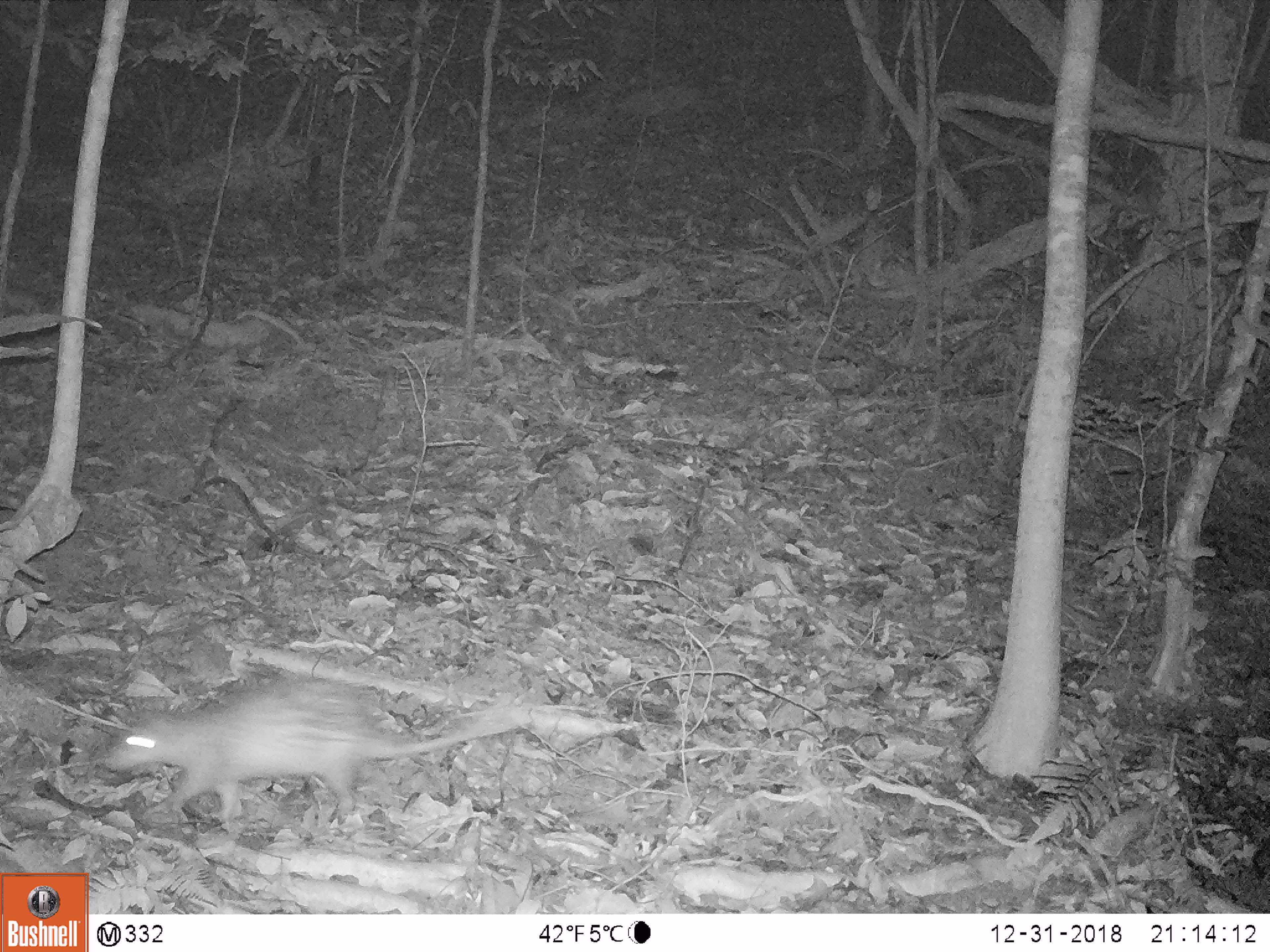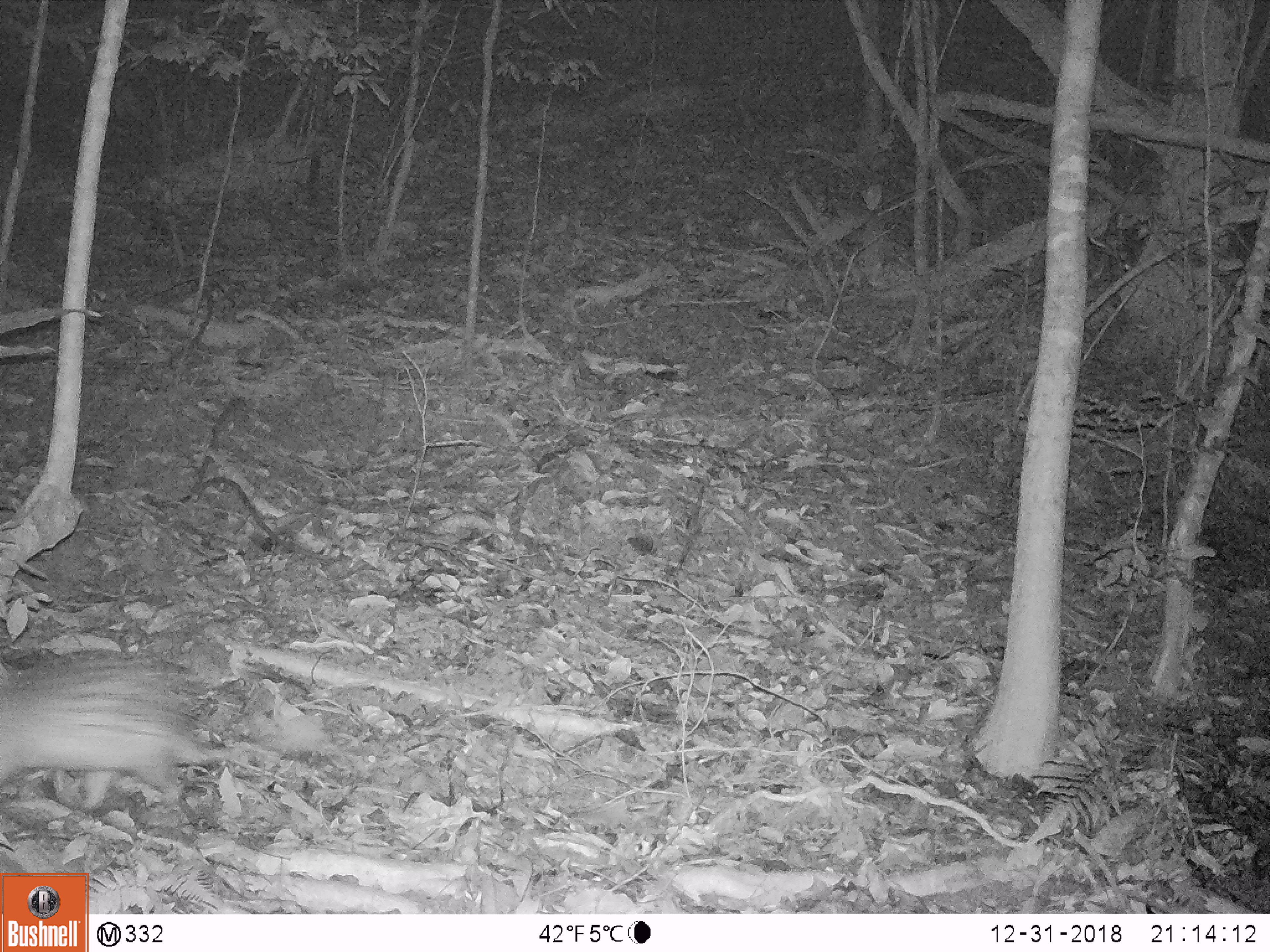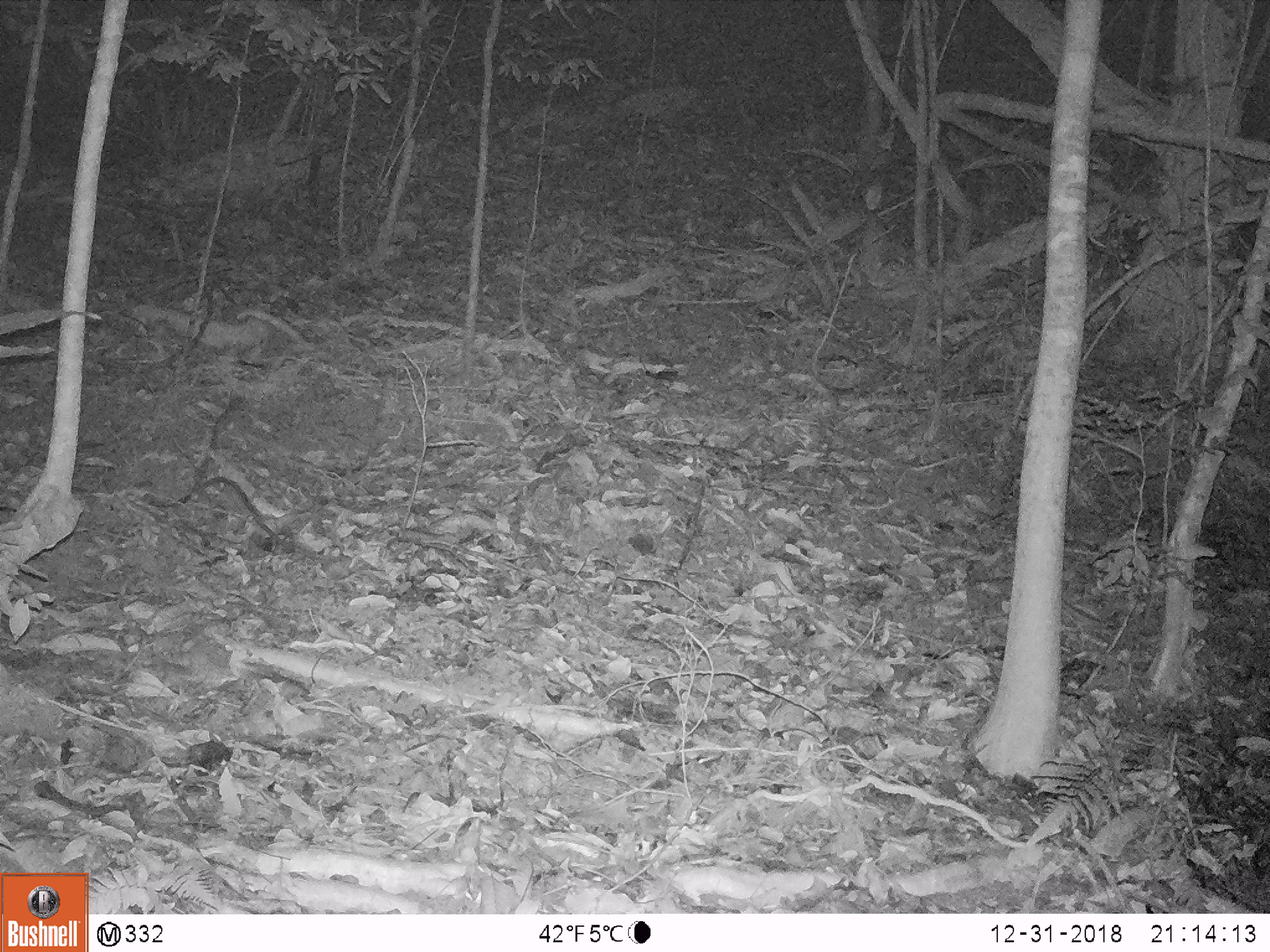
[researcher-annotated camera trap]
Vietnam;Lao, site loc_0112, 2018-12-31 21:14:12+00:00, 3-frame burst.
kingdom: Animalia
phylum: Chordata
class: Mammalia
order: Rodentia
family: Hystricidae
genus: Atherurus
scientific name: Atherurus macrourus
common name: asiatic brush-tailed porcupine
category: asiatic brush tailed porcupine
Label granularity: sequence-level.